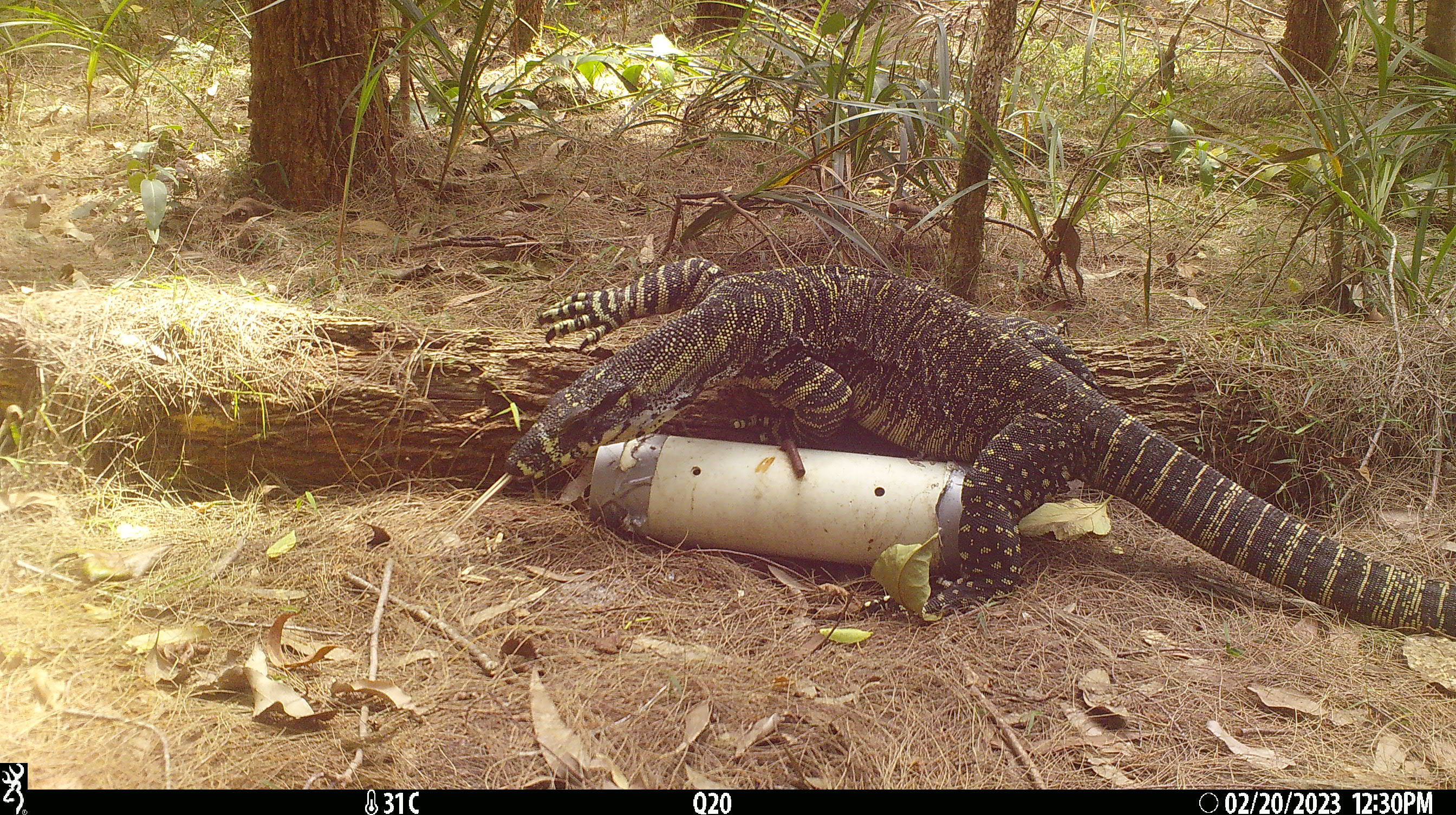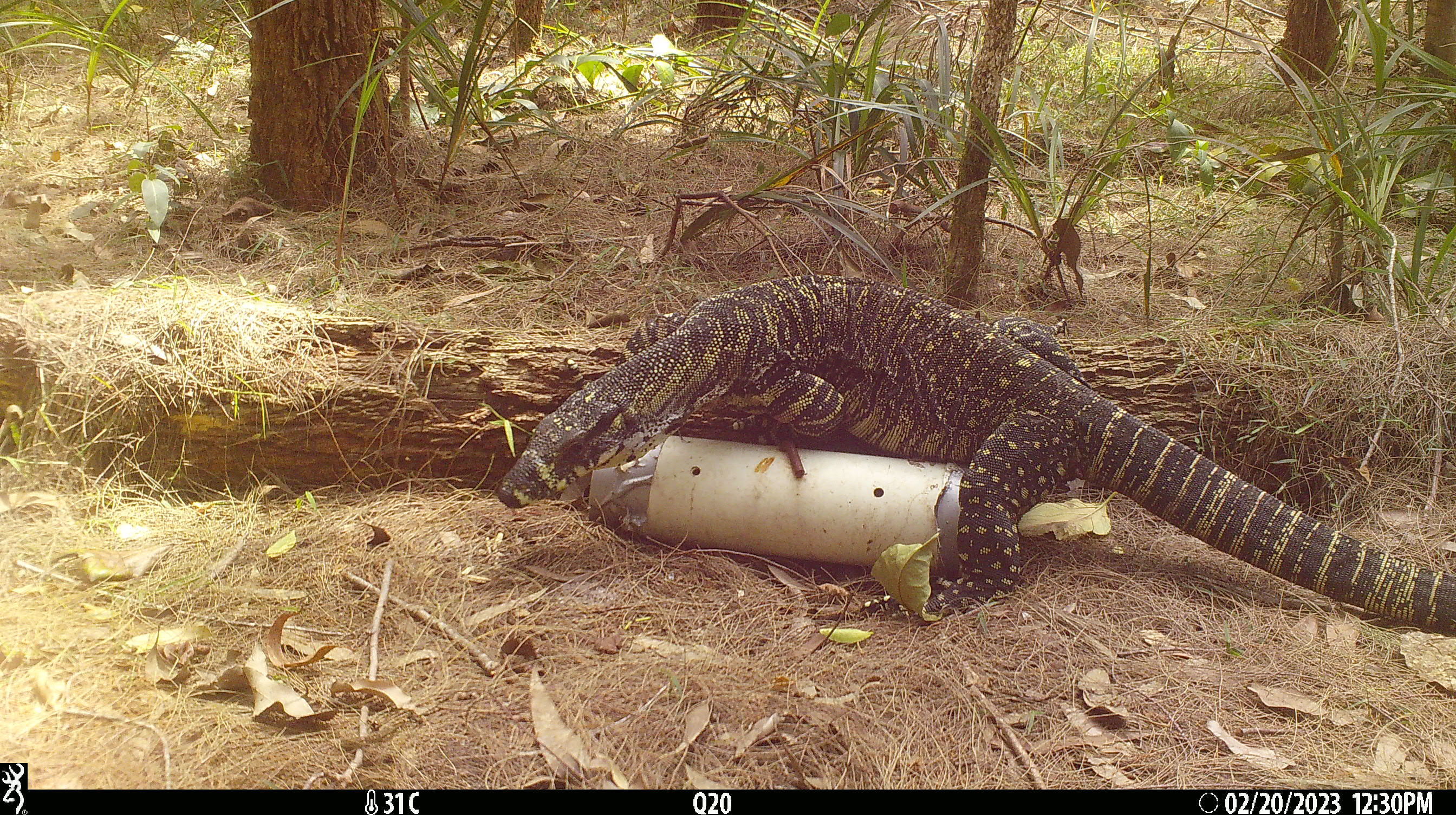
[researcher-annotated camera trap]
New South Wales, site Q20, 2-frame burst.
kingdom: Animalia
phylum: Chordata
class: Reptilia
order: Squamata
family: Varanidae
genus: Varanus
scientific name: Varanus varius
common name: lace monitor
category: goanna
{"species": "goanna (lace monitor) (Varanus varius)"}